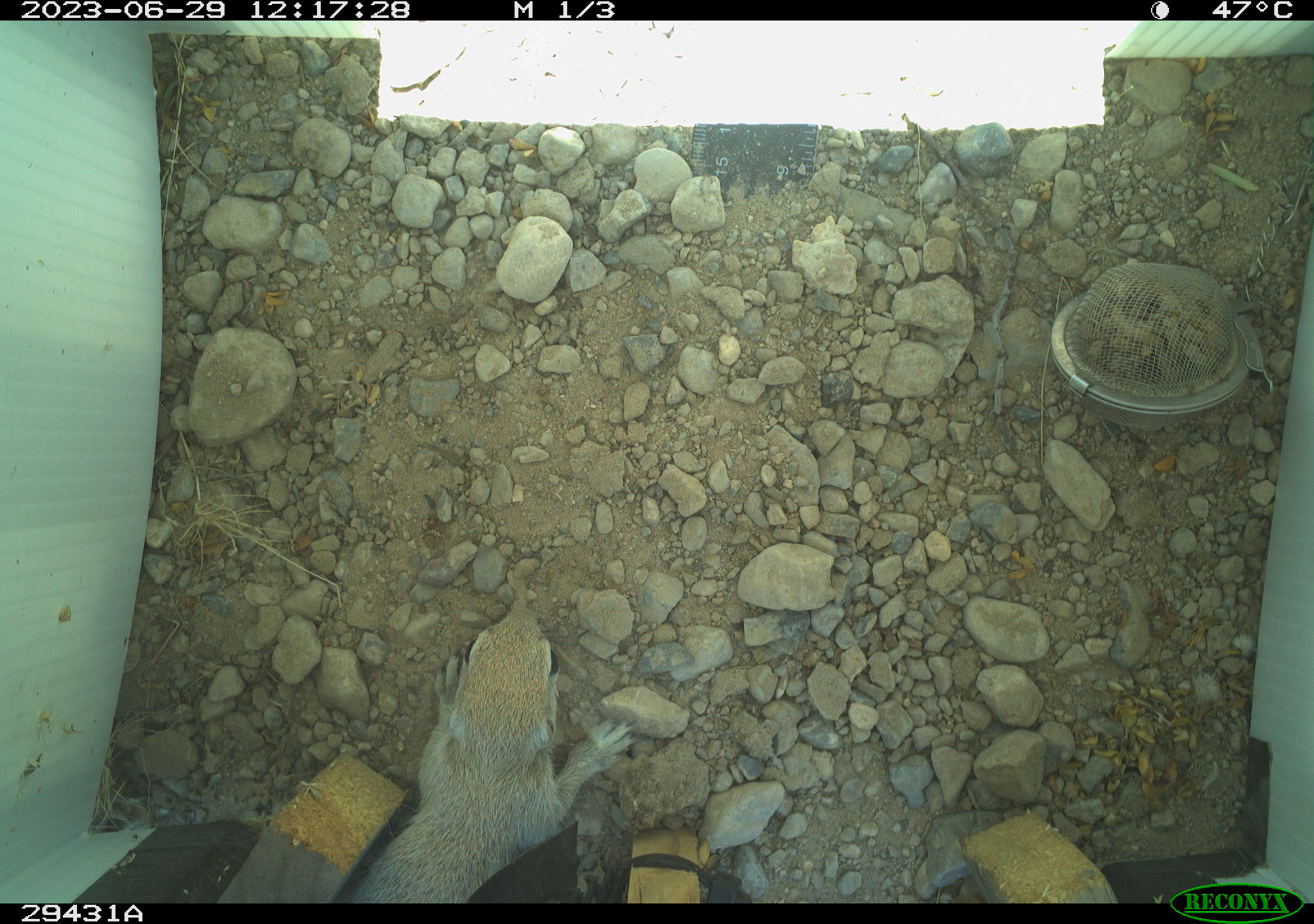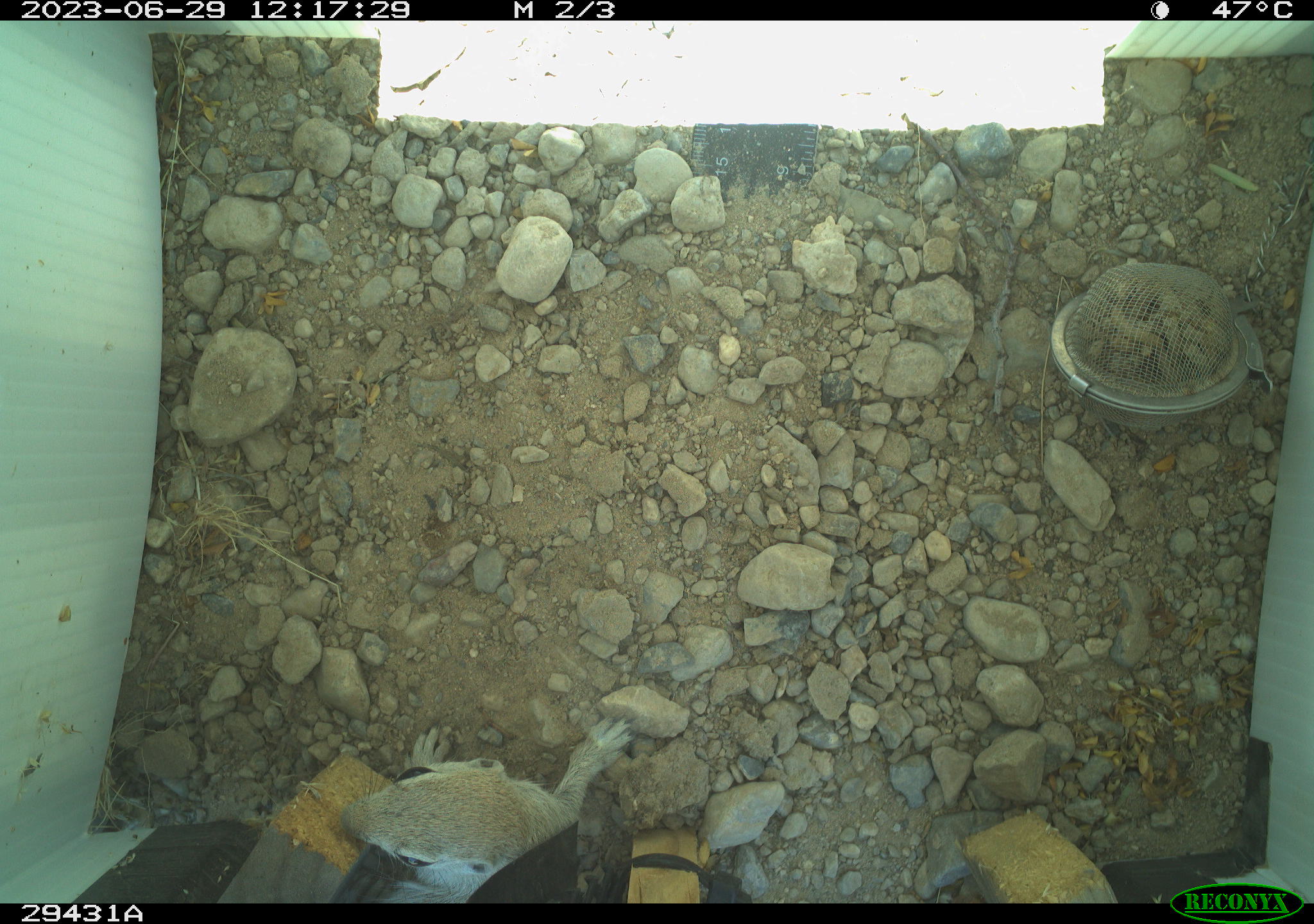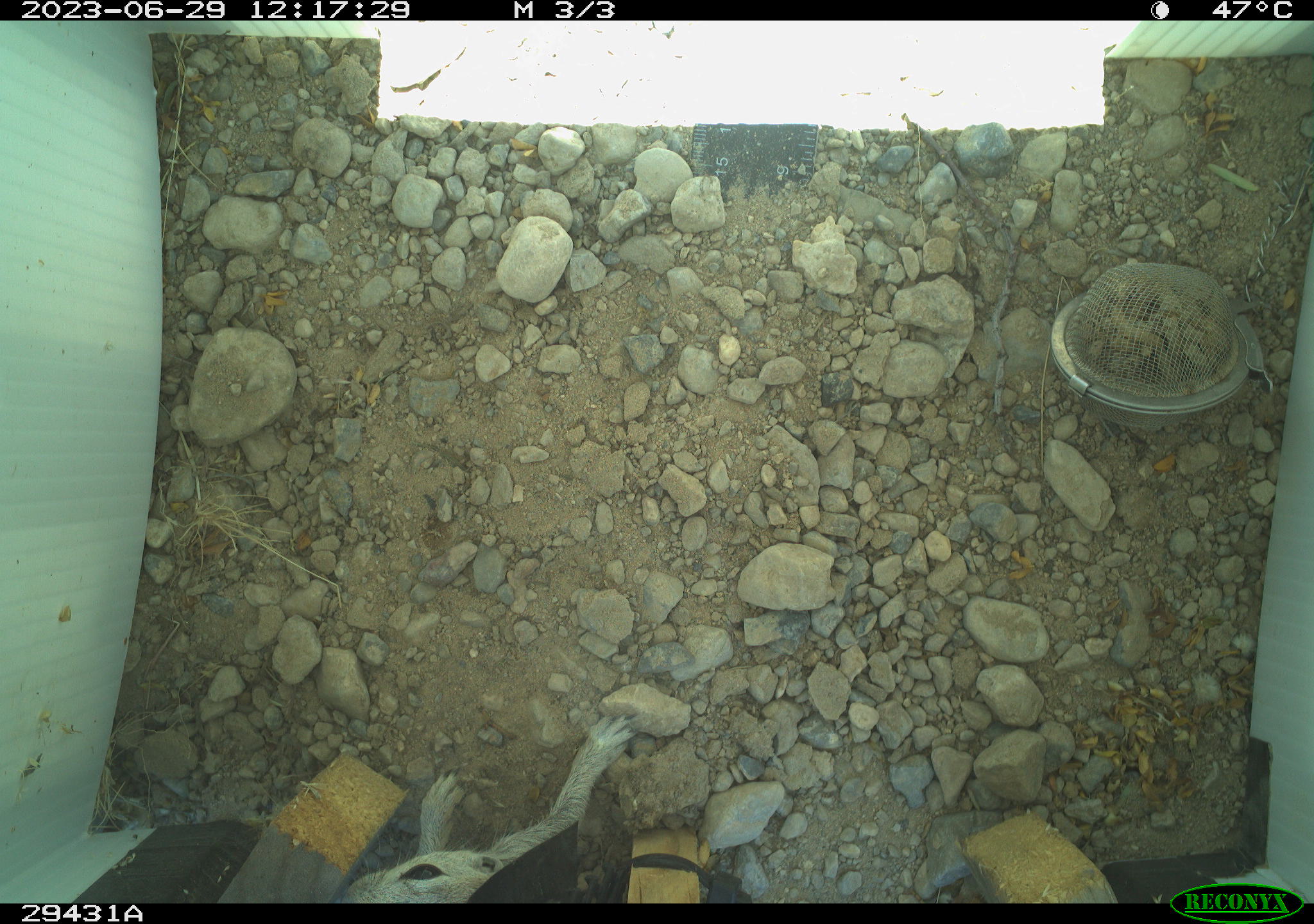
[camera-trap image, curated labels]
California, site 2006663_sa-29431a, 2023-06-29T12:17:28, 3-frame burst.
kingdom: Animalia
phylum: Chordata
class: Mammalia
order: Rodentia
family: Sciuridae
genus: Xerospermophilus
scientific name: Xerospermophilus tereticaudus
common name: round-tailed ground squirrel